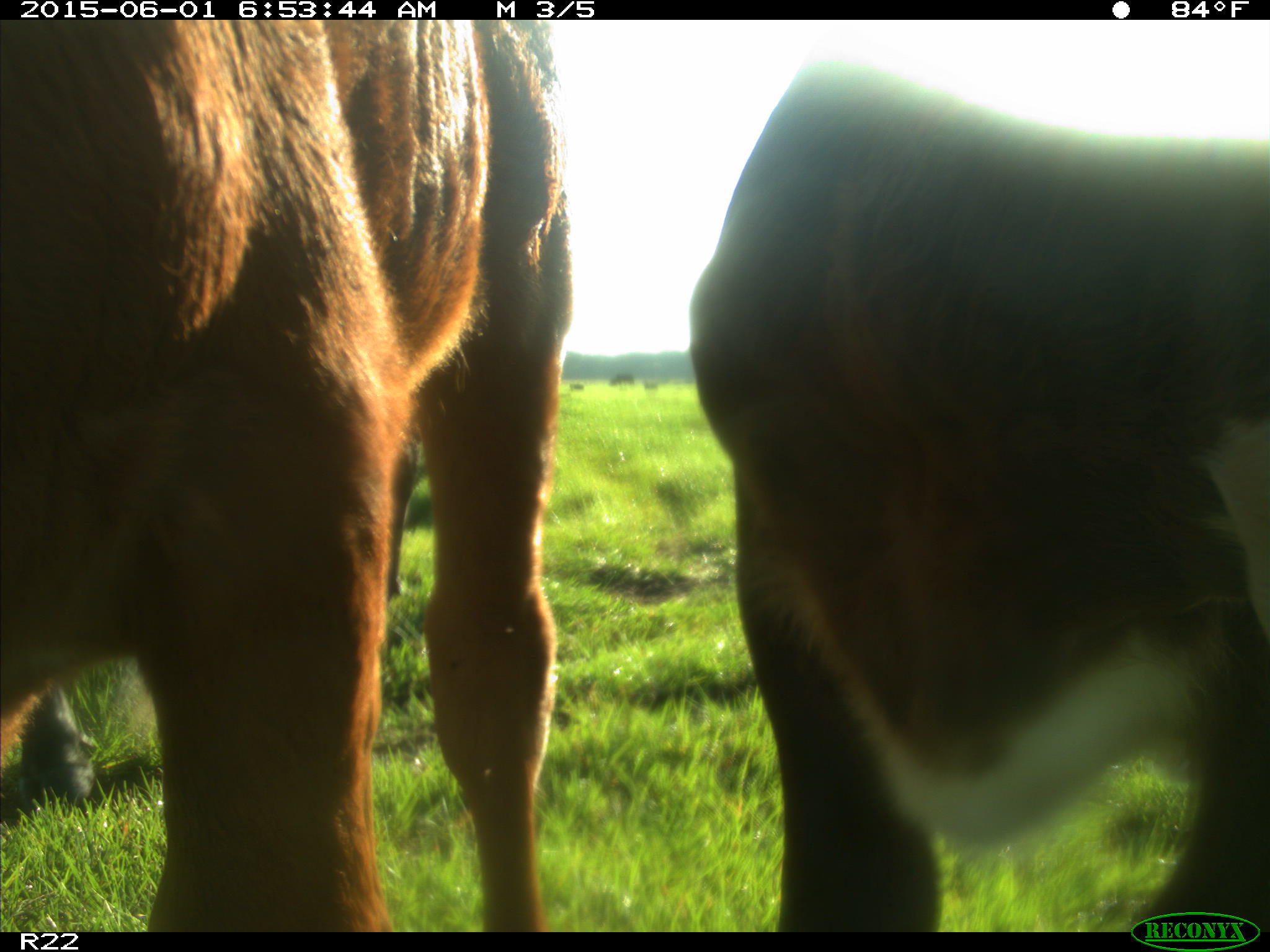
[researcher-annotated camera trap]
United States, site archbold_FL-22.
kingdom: Animalia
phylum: Chordata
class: Mammalia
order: Artiodactyla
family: Bovidae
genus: Bos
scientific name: Bos taurus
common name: domestic cow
Bos taurus (domestic cow).